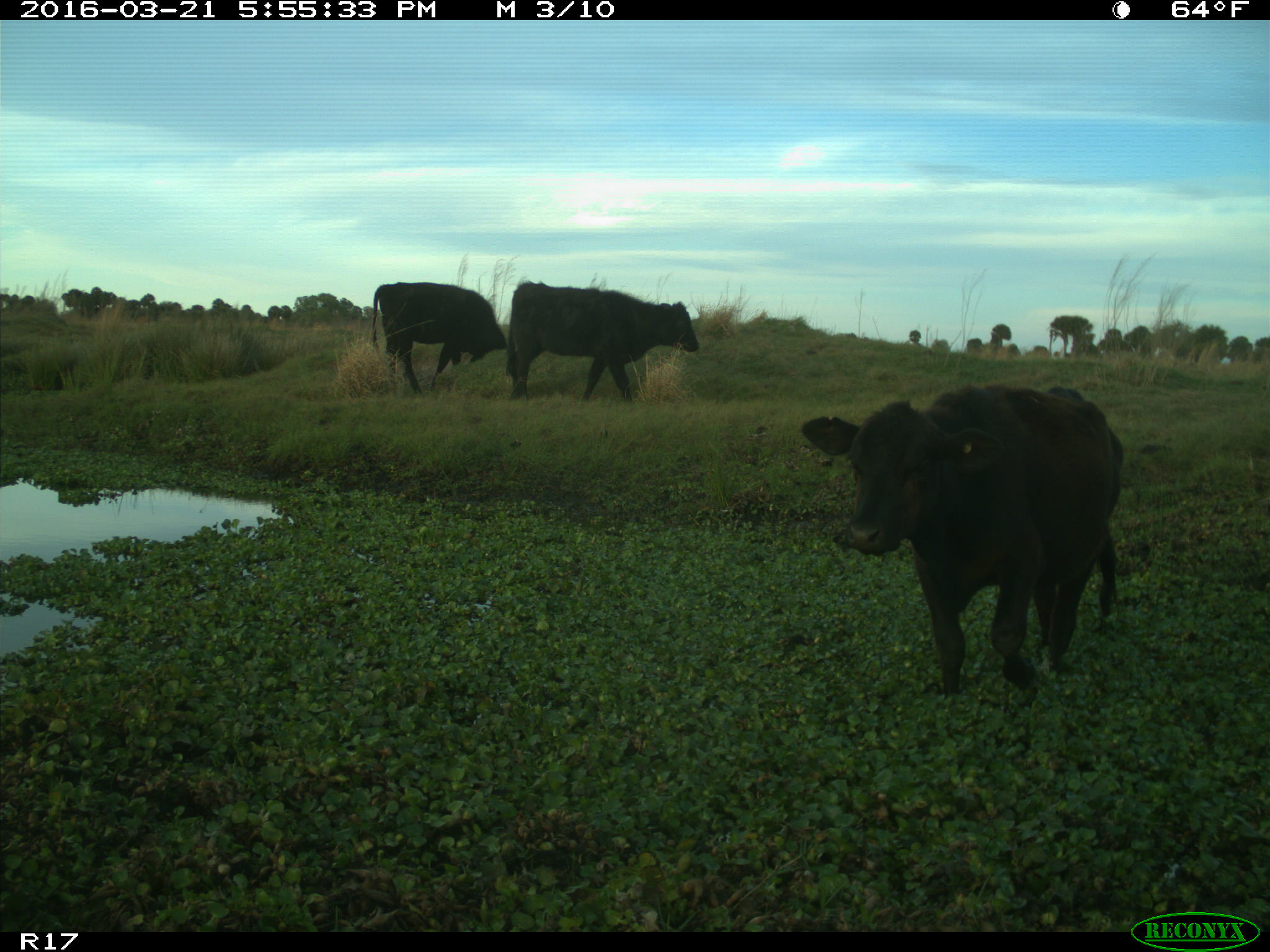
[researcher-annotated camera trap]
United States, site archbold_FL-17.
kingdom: Animalia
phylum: Chordata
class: Mammalia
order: Artiodactyla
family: Bovidae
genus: Bos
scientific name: Bos taurus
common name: domestic cow